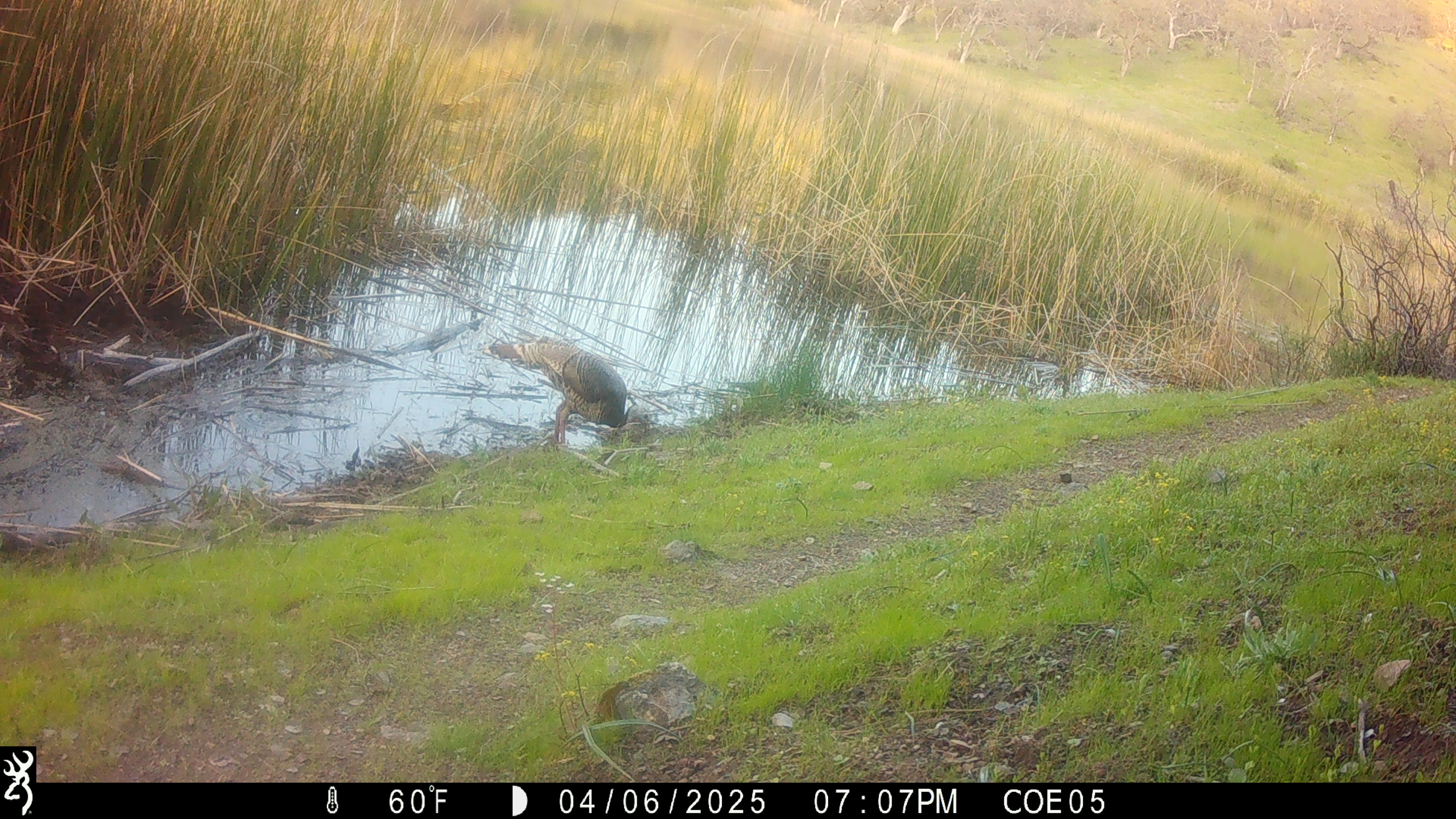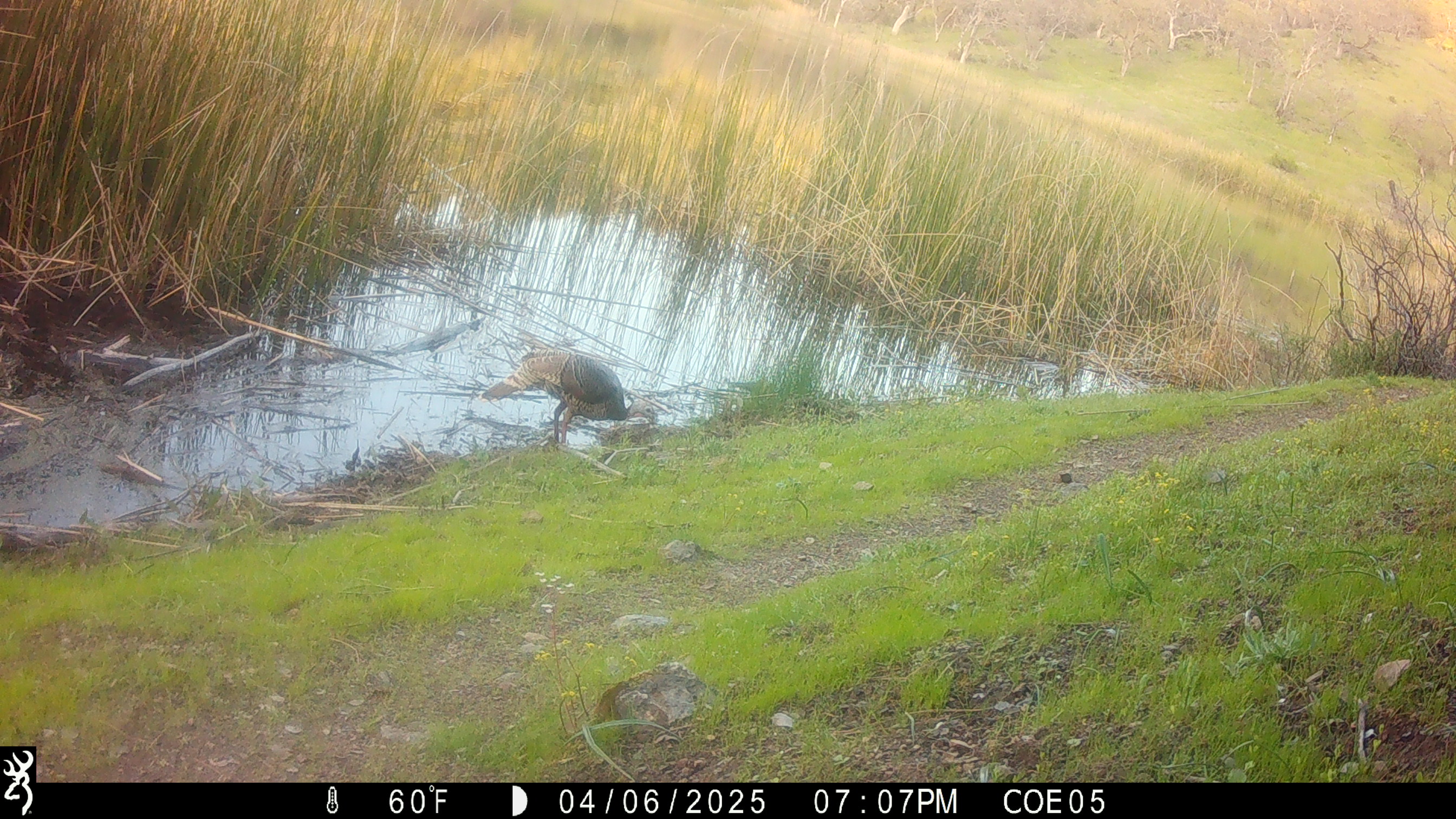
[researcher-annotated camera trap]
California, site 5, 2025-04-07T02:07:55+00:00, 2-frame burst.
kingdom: Animalia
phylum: Chordata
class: Aves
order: Galliformes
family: Phasianidae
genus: Meleagris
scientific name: Meleagris gallopavo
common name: turkey